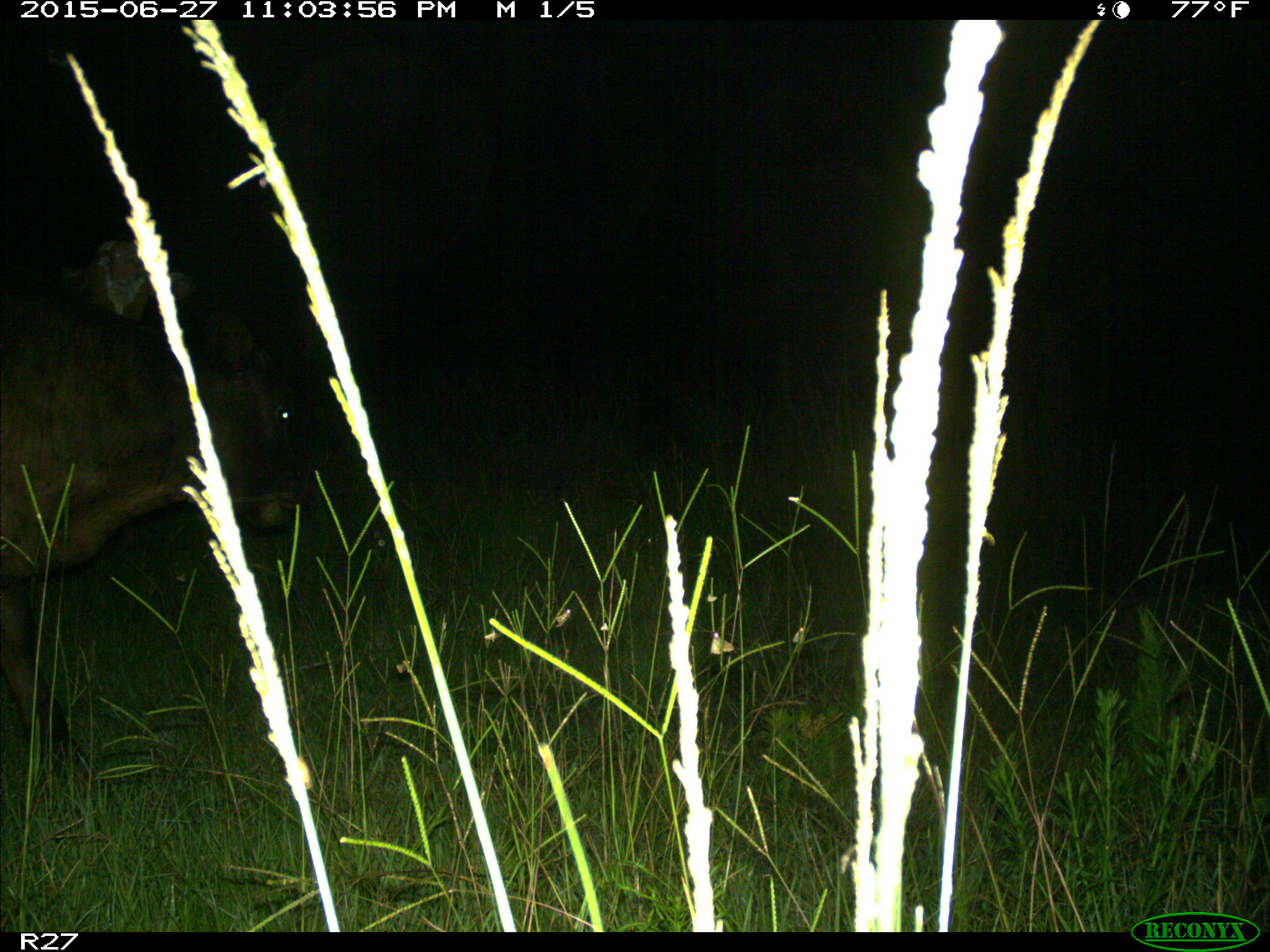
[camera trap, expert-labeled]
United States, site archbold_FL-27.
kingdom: Animalia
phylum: Chordata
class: Mammalia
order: Artiodactyla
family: Bovidae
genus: Bos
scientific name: Bos taurus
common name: domestic cow